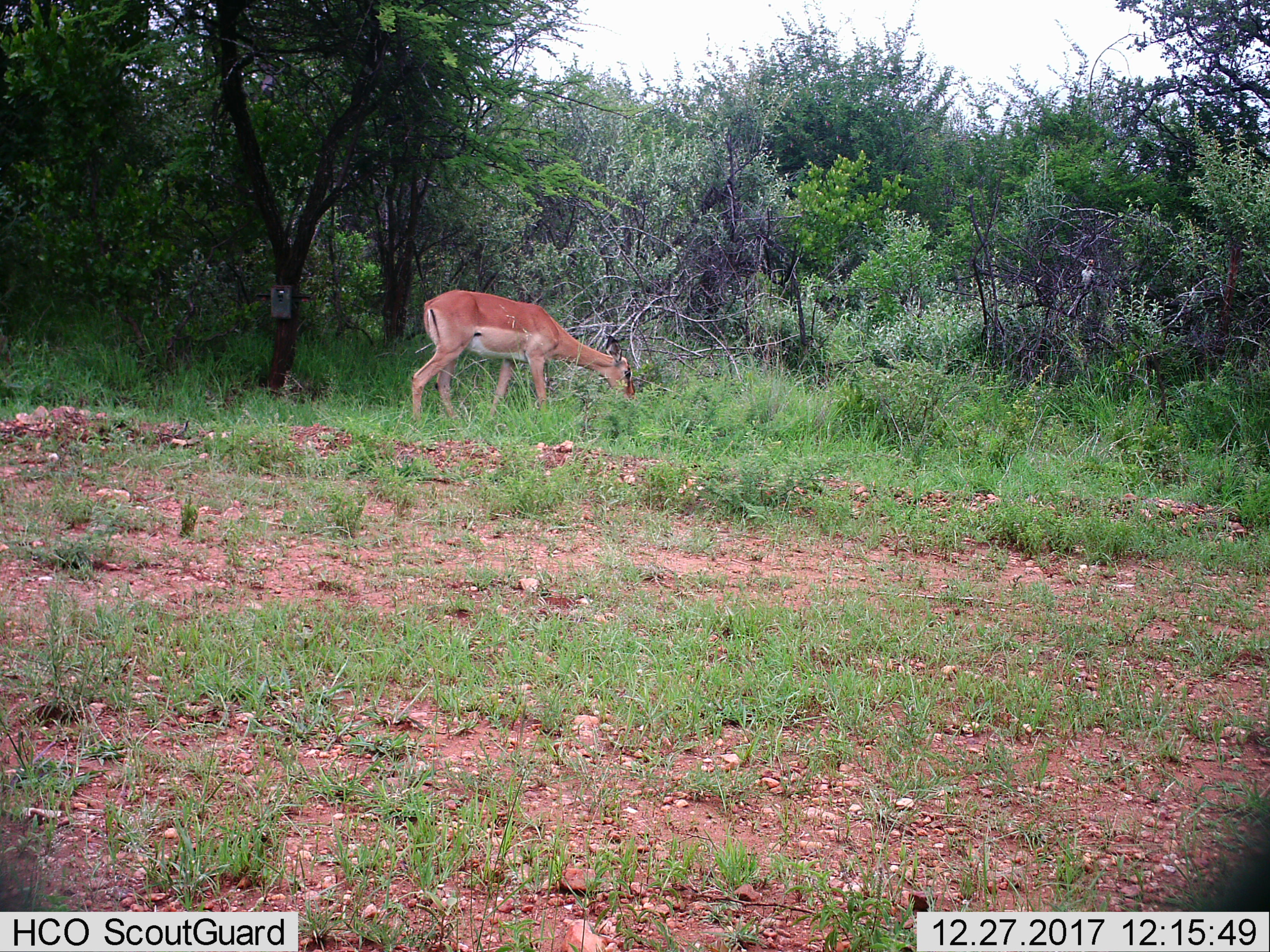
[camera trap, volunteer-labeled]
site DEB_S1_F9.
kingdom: Animalia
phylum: Chordata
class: Mammalia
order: Artiodactyla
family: Bovidae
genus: Aepyceros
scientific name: Aepyceros melampus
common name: impala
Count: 1.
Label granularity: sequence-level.